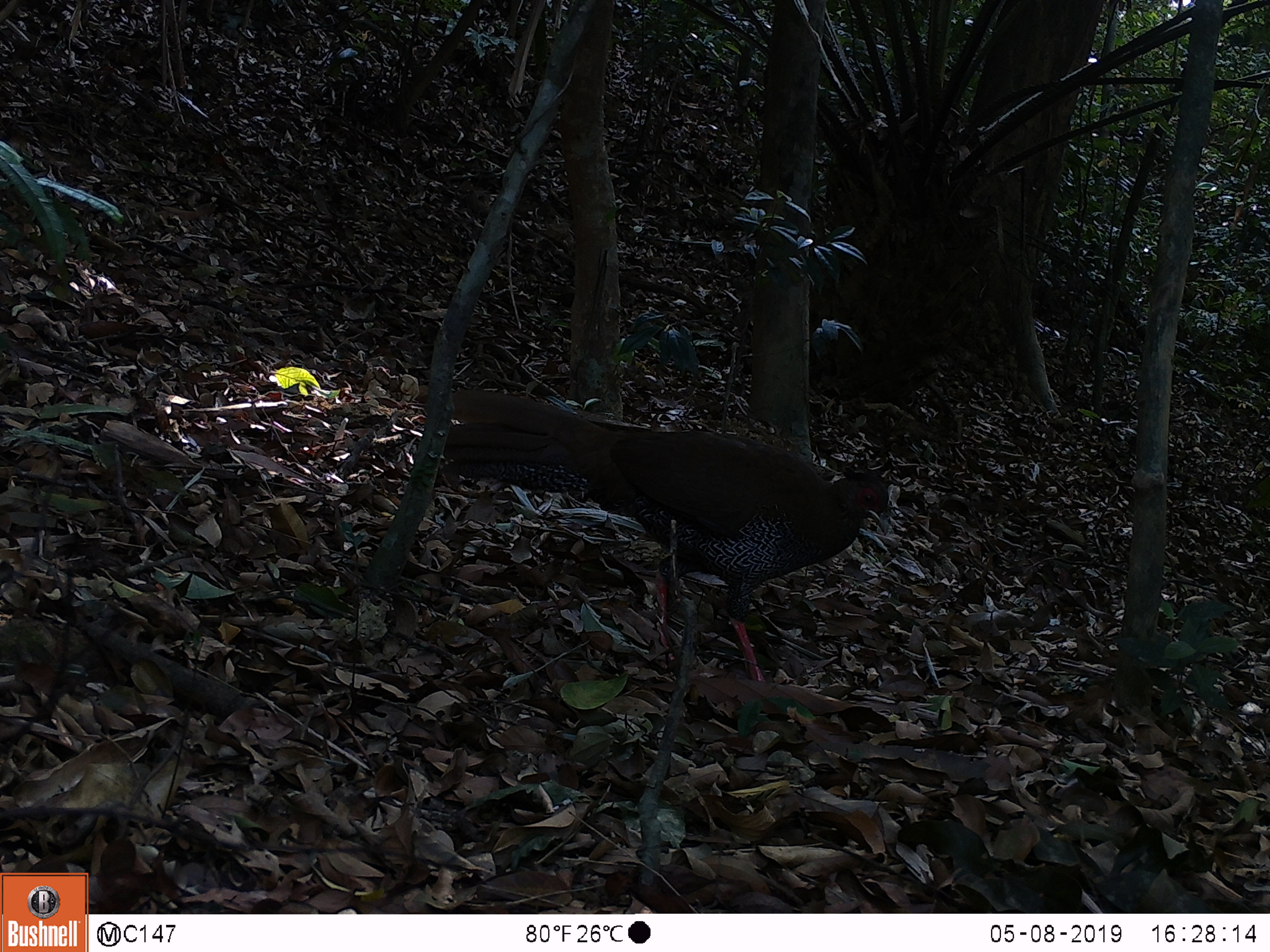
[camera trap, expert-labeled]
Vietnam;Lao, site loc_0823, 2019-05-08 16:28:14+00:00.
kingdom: Animalia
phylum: Chordata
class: Aves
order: Galliformes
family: Phasianidae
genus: Lophura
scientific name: Lophura nycthemera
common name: silver pheasant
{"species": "silver pheasant (Lophura nycthemera)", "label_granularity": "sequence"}